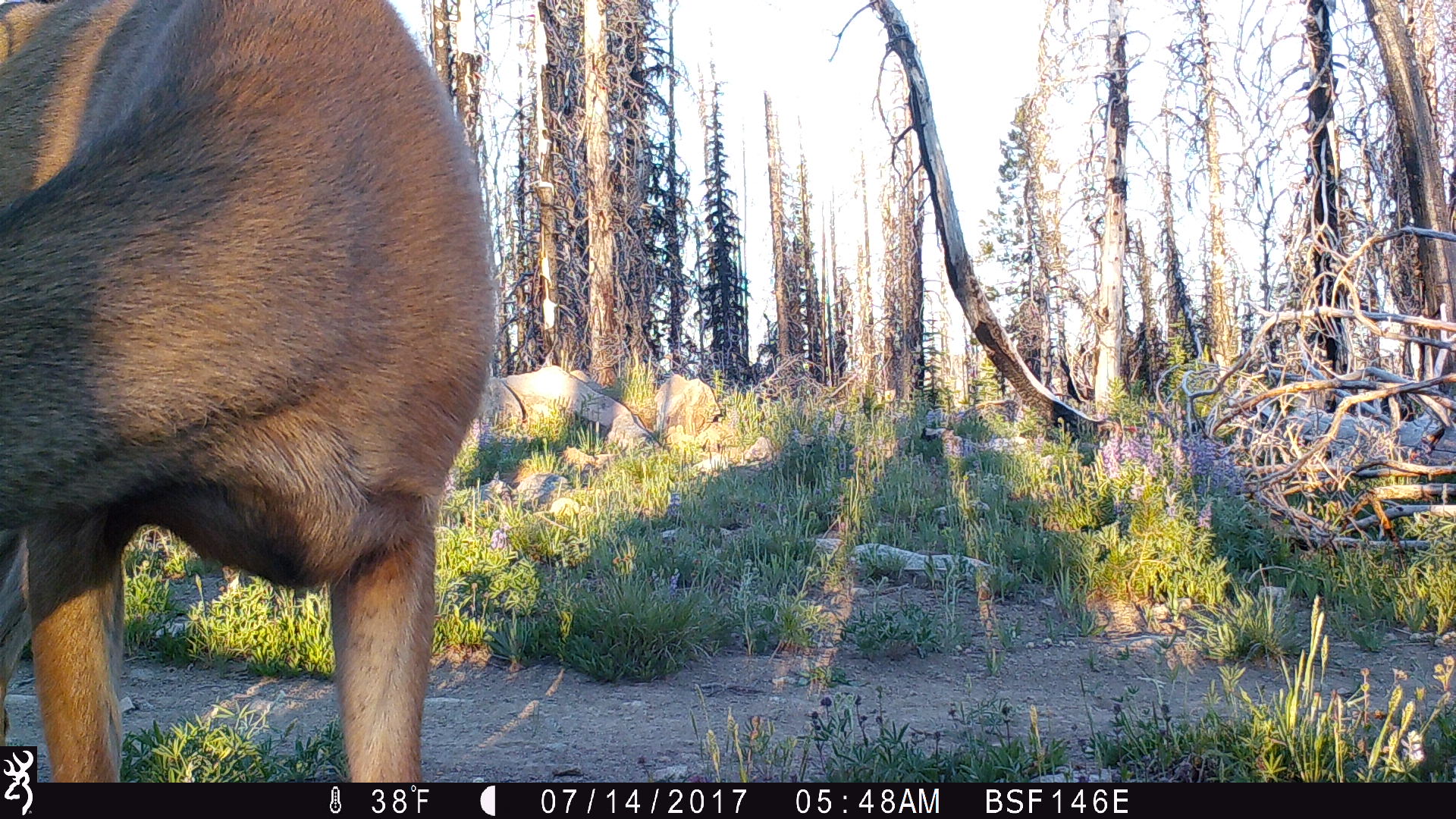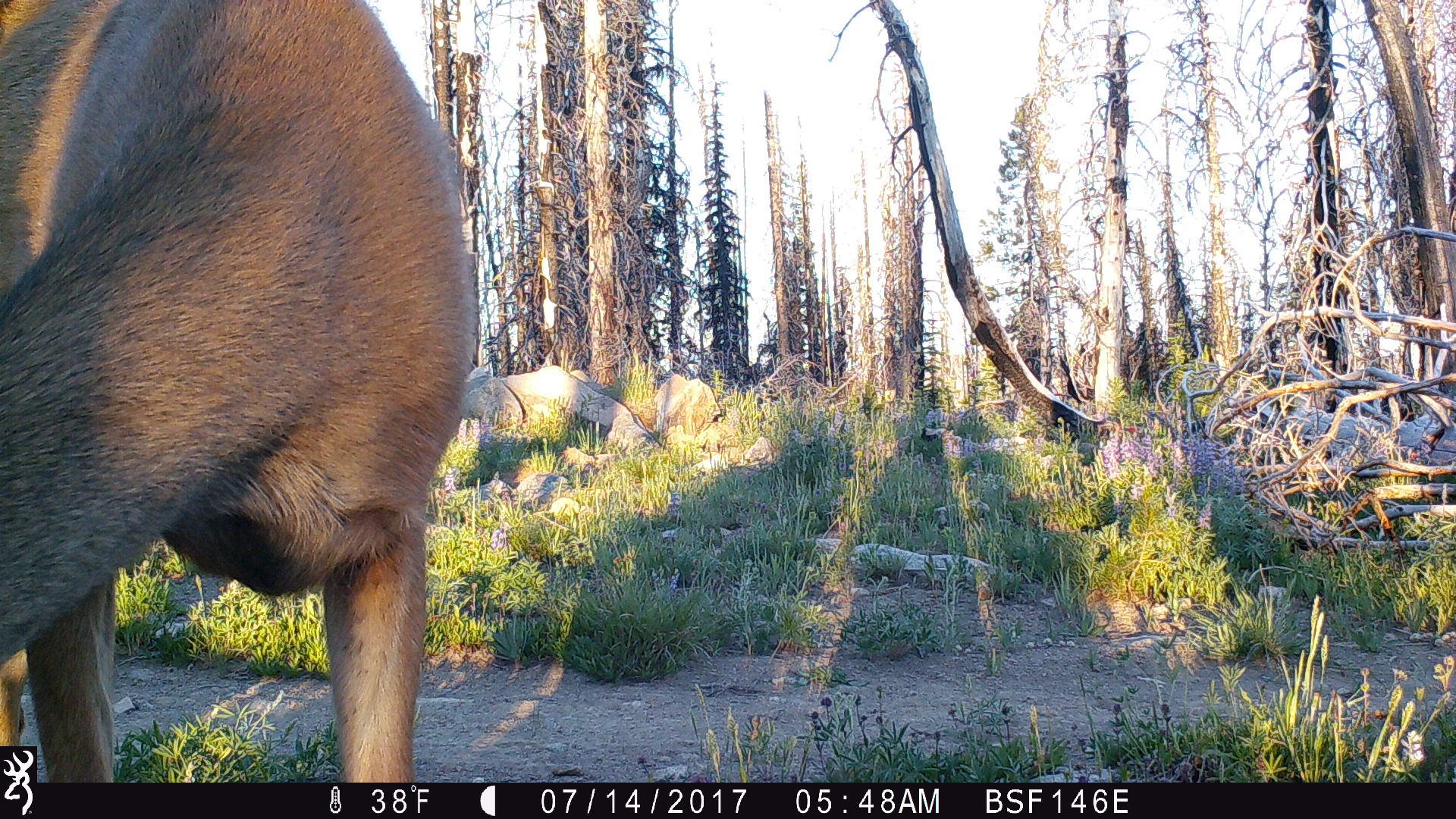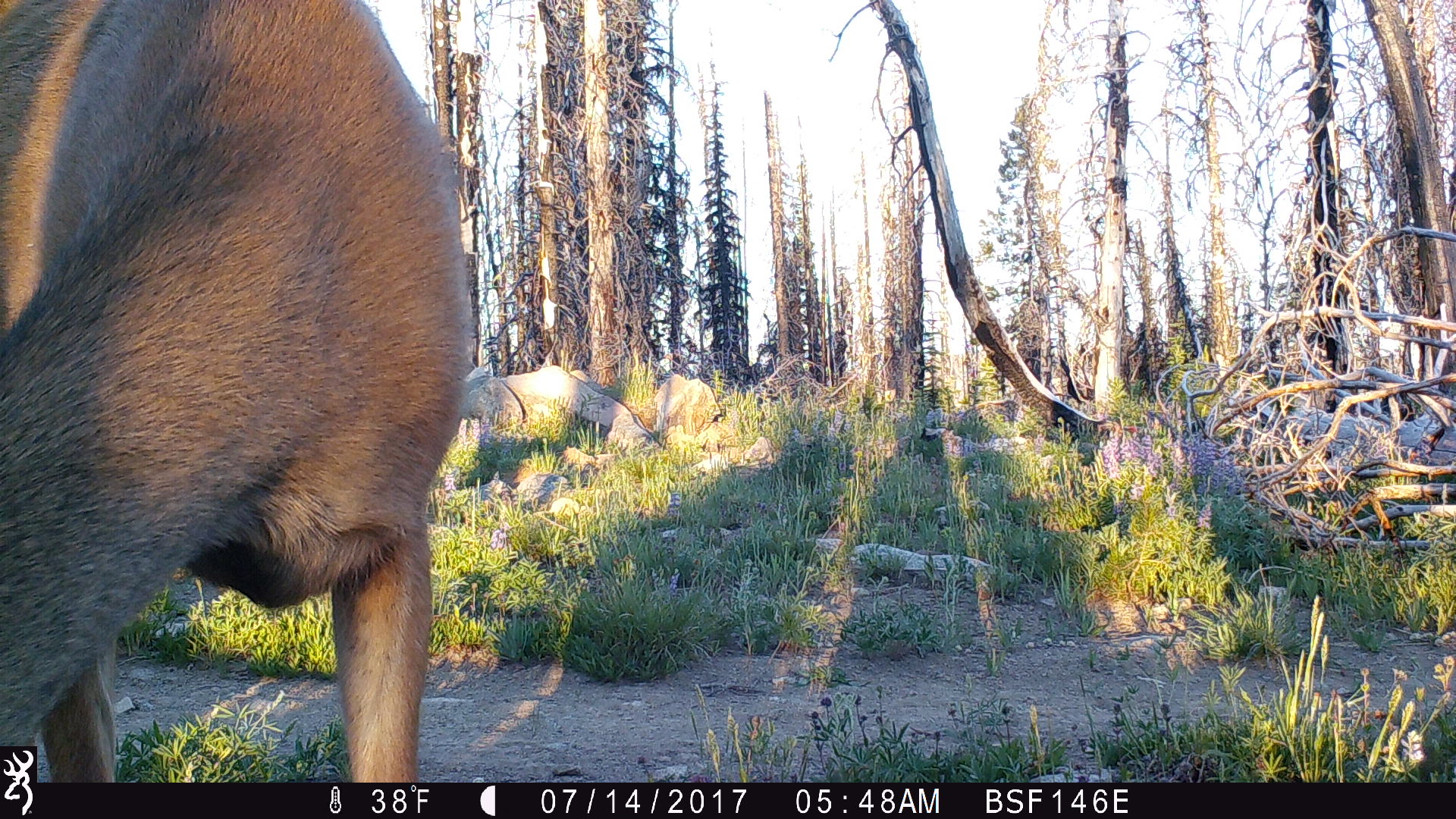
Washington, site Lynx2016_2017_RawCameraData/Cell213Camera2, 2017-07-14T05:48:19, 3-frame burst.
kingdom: Animalia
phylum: Chordata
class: Mammalia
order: Artiodactyla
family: Cervidae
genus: Odocoileus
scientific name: Odocoileus hemionus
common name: mule deer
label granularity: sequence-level